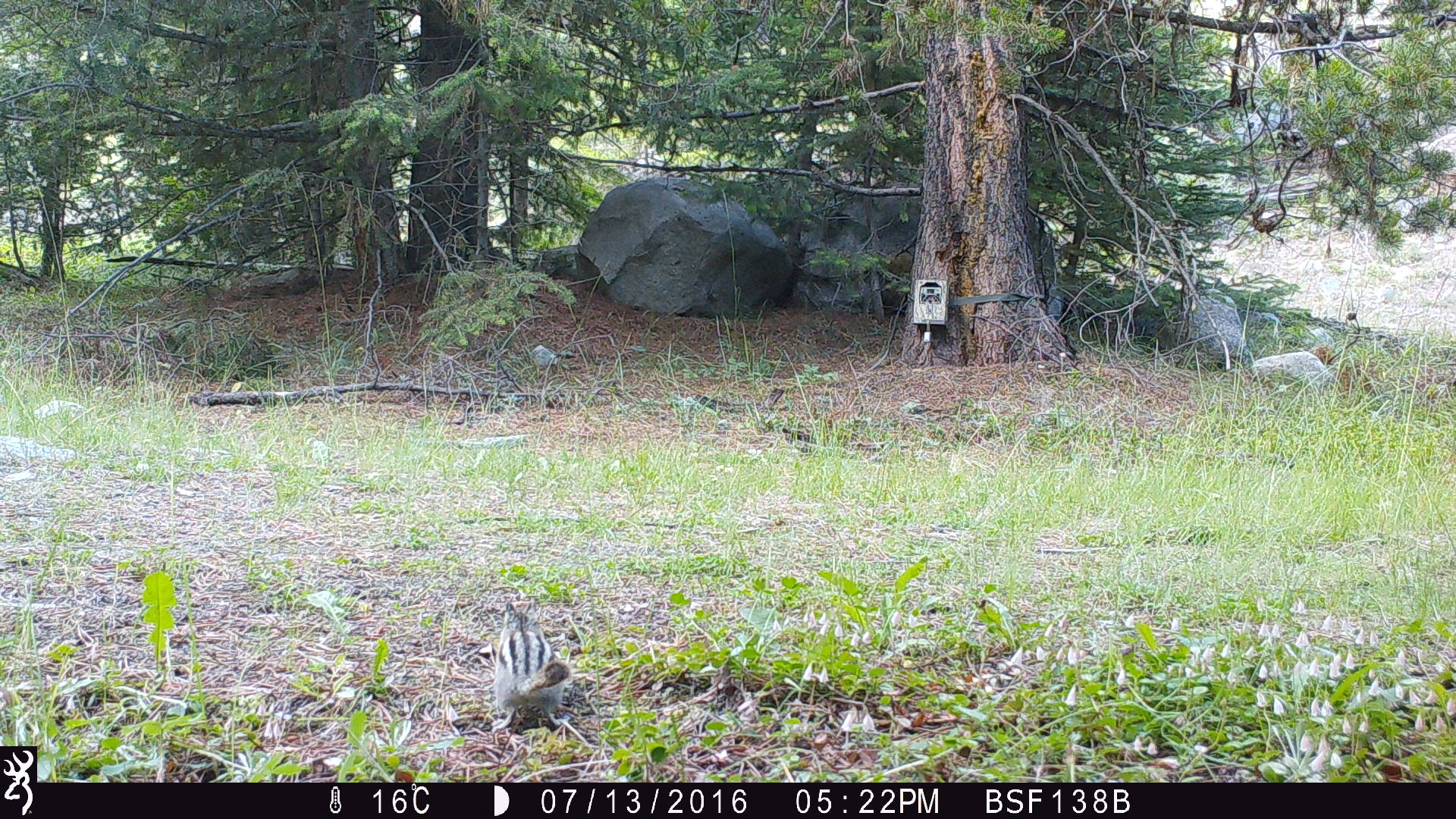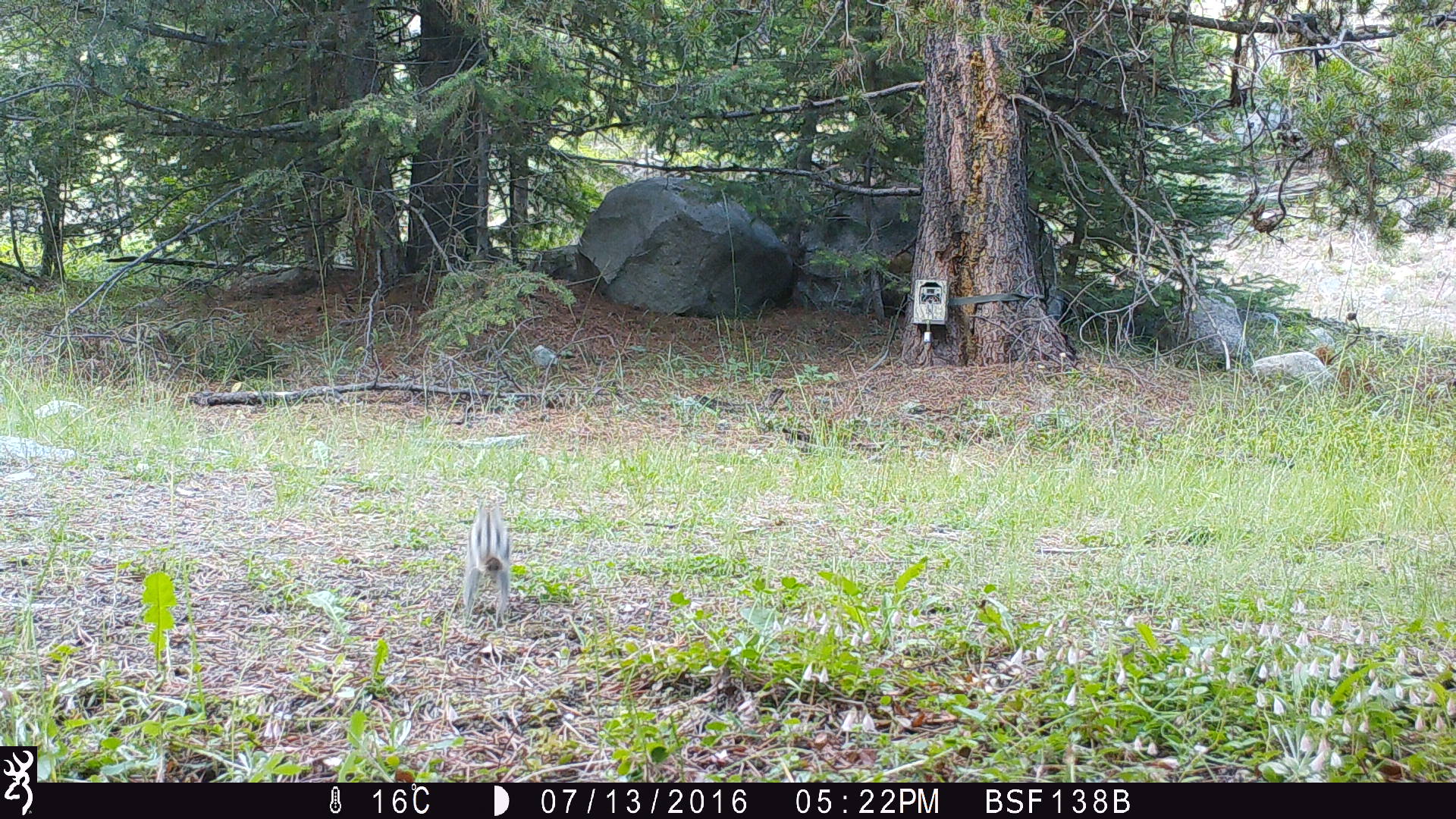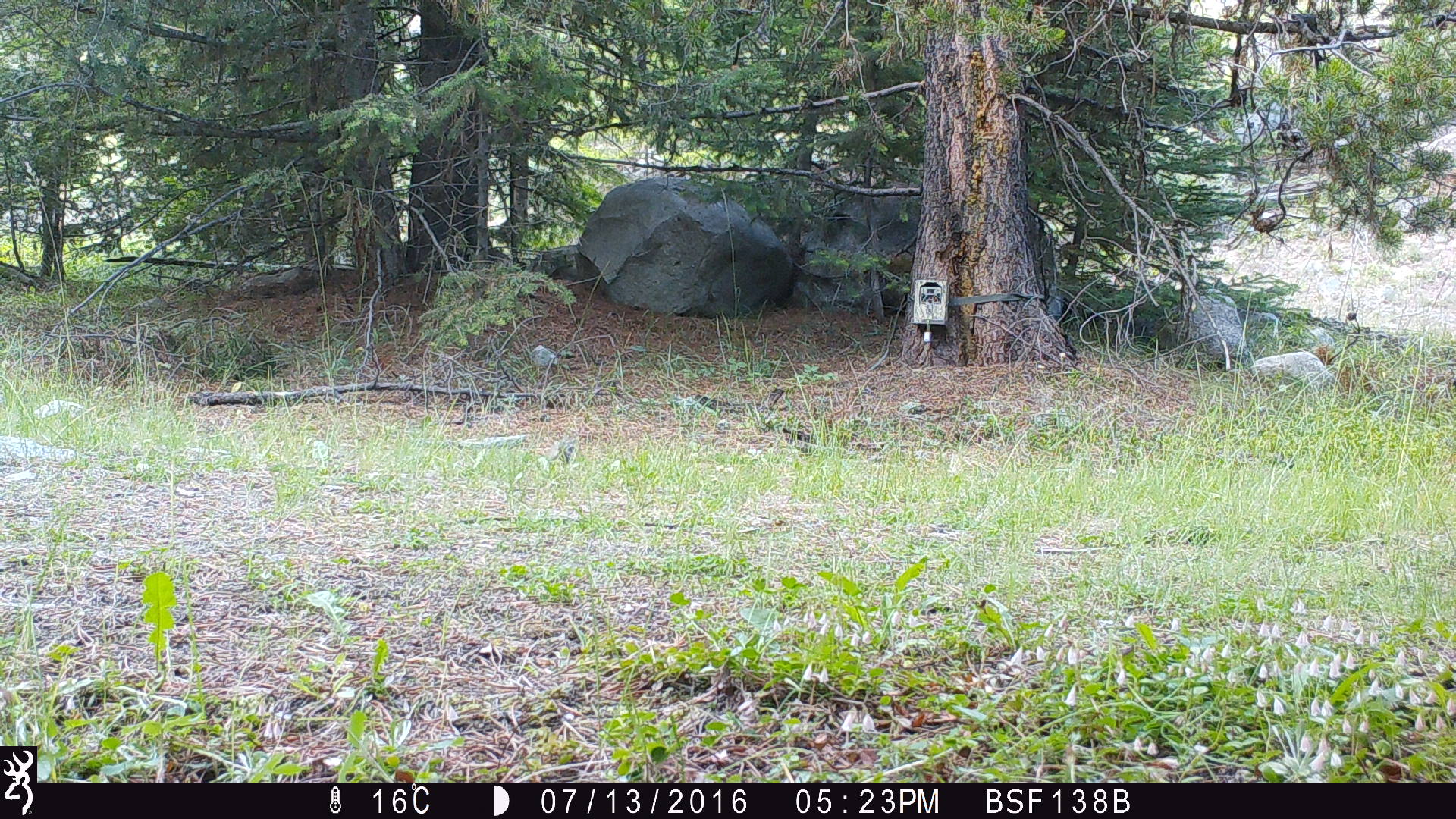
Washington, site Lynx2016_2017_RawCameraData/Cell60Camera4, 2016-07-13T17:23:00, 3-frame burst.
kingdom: Animalia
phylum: Chordata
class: Mammalia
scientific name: Mammalia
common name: small mammal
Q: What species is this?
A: Small mammal (Mammalia).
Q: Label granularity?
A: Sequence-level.